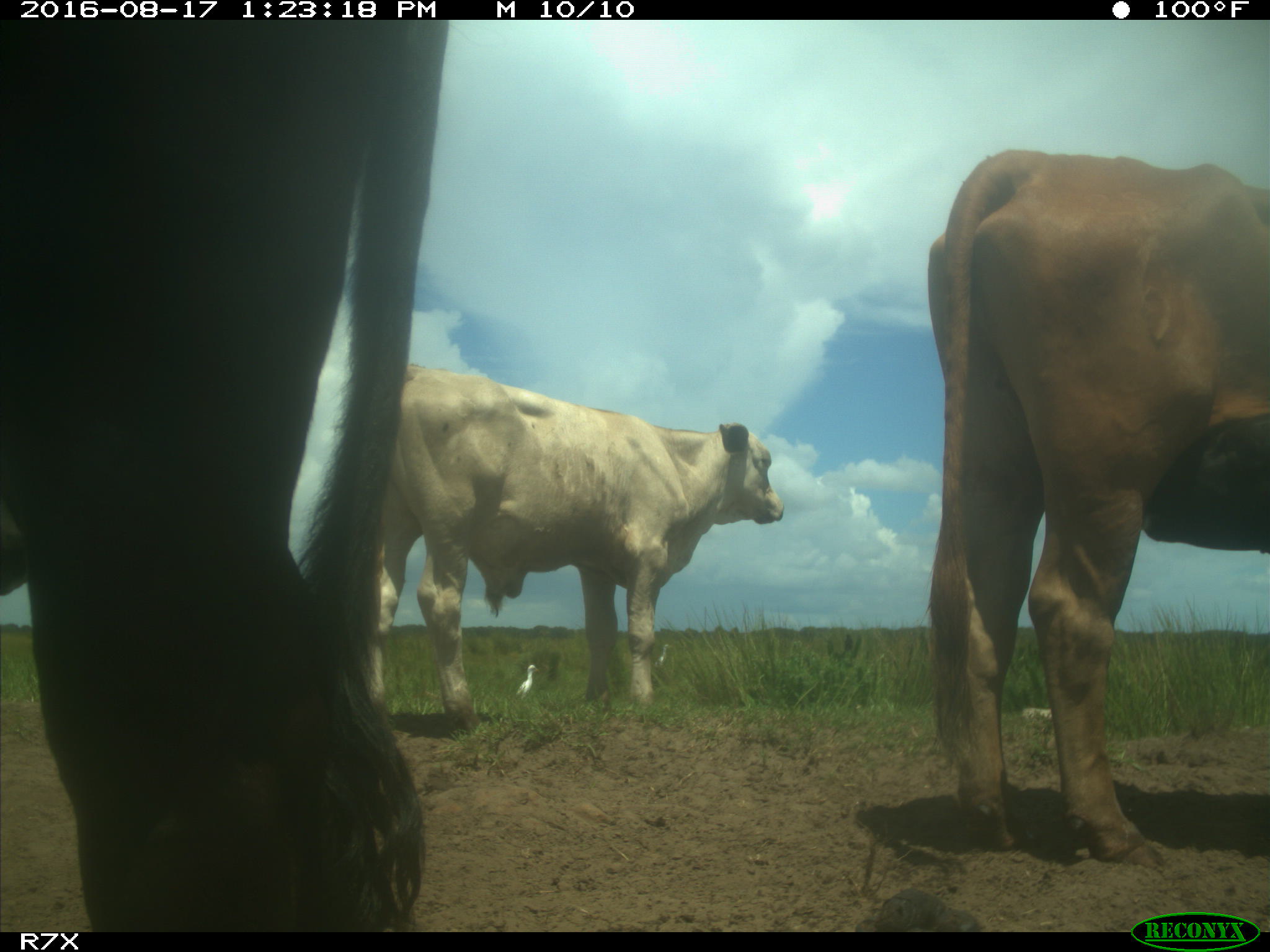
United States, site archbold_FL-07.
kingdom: Animalia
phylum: Chordata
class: Mammalia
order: Artiodactyla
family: Bovidae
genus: Bos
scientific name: Bos taurus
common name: domestic cow